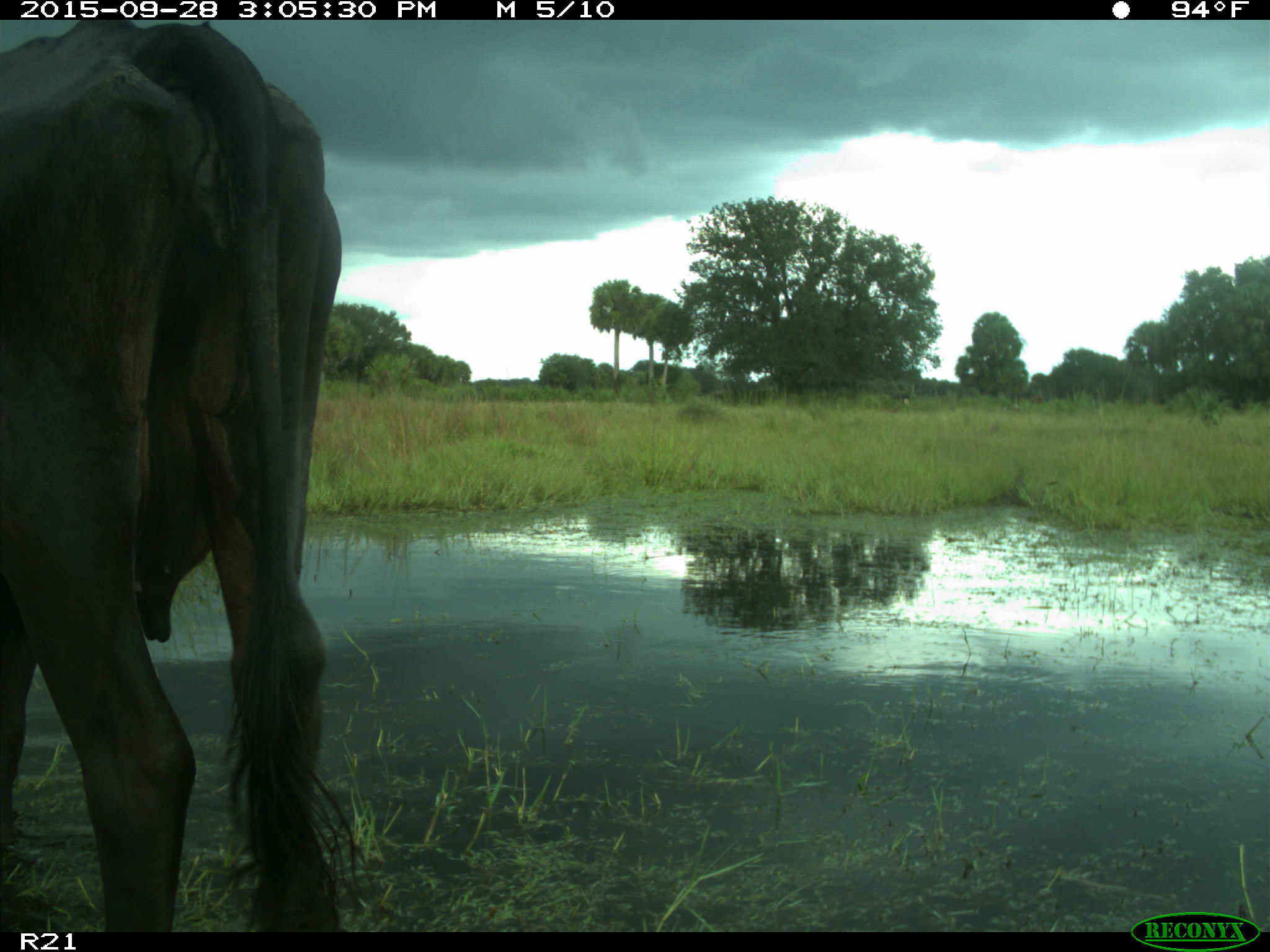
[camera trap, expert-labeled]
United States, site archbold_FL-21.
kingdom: Animalia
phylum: Chordata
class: Mammalia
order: Artiodactyla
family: Bovidae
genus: Bos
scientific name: Bos taurus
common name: domestic cow